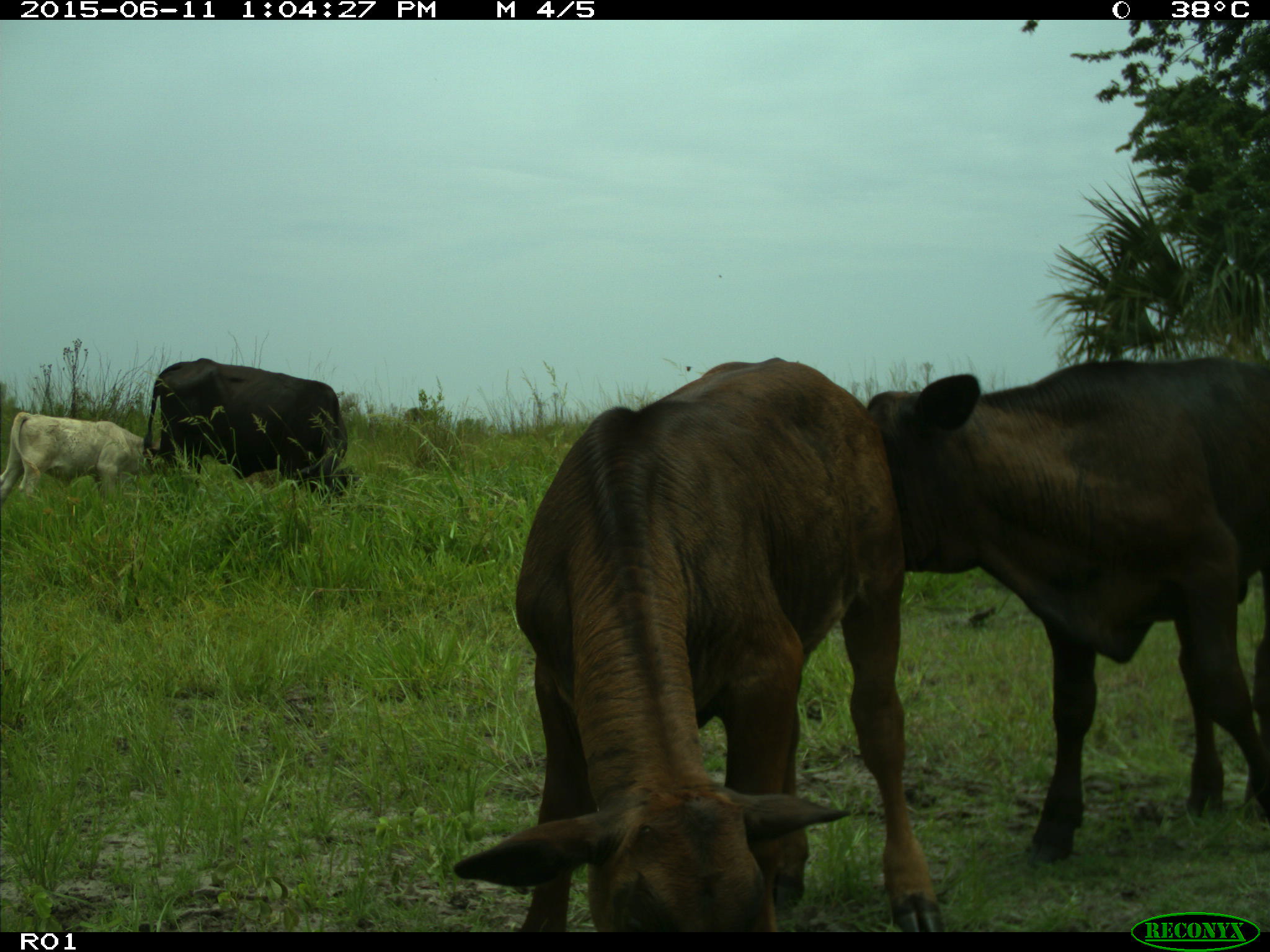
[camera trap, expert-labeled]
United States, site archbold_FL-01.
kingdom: Animalia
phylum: Chordata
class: Mammalia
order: Artiodactyla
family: Bovidae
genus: Bos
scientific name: Bos taurus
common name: domestic cow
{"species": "Bos taurus (domestic cow)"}